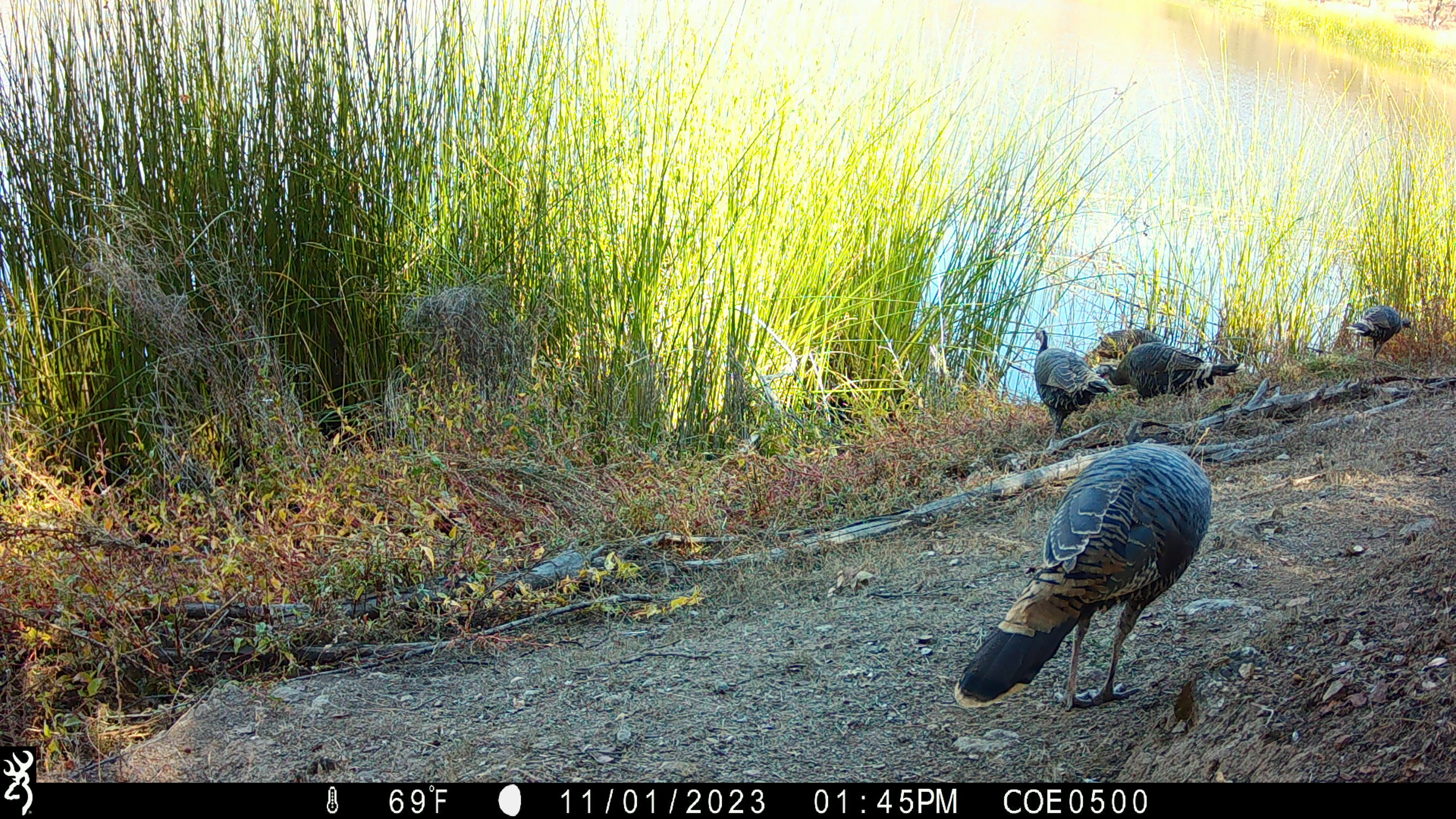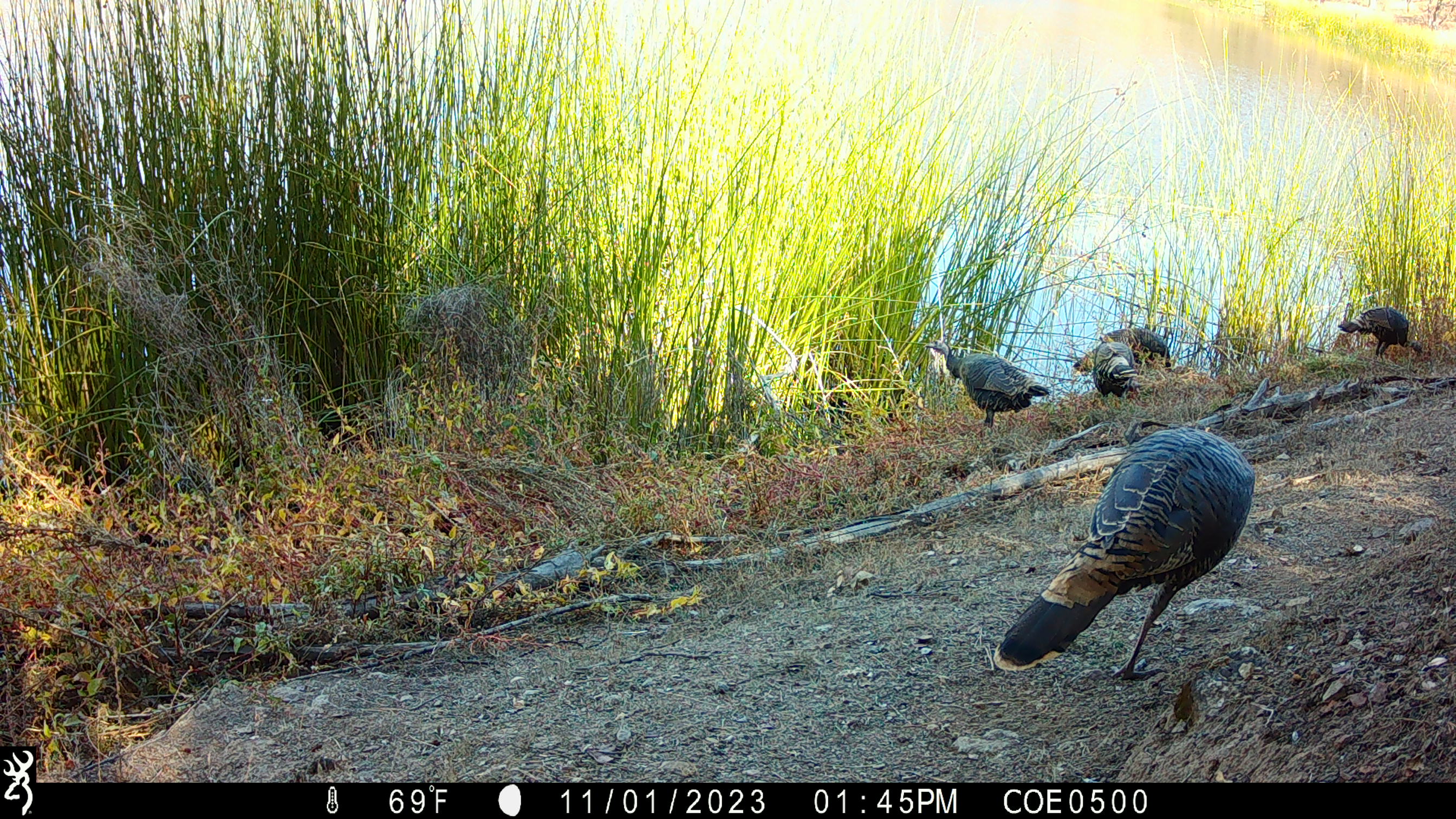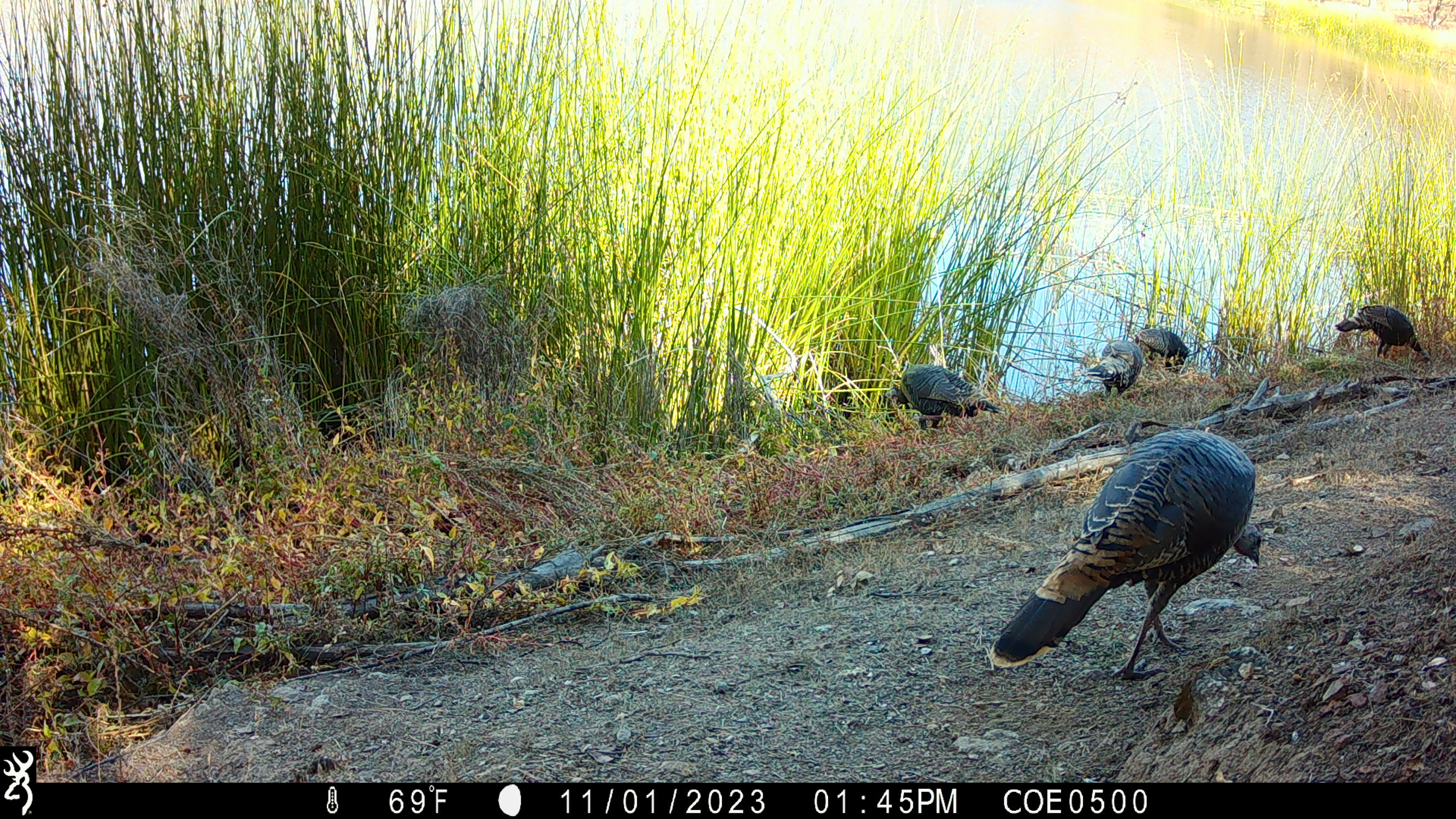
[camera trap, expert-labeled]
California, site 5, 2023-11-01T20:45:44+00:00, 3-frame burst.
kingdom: Animalia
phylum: Chordata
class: Aves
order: Galliformes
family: Phasianidae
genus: Meleagris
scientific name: Meleagris gallopavo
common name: turkey